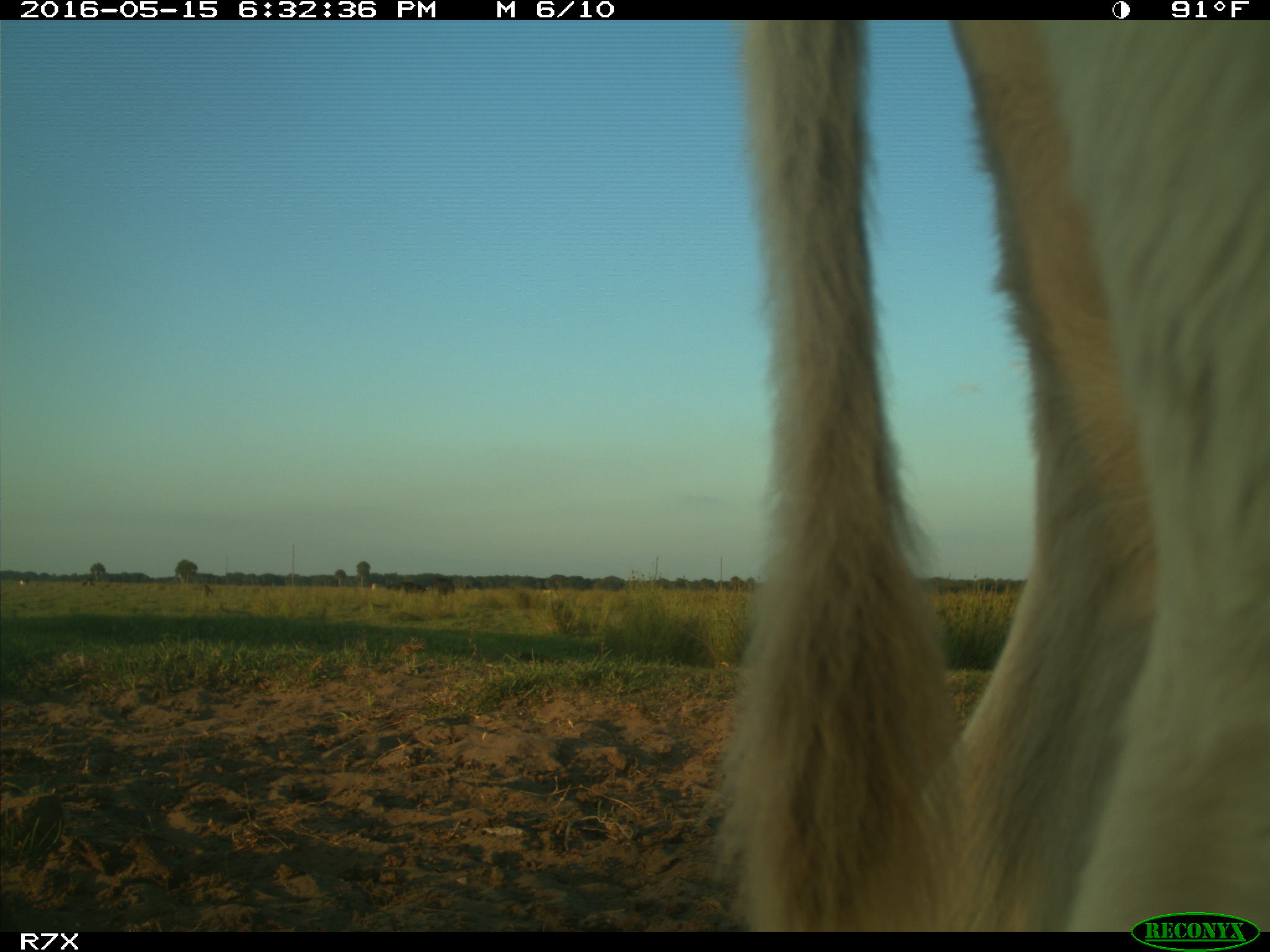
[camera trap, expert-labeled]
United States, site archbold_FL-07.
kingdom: Animalia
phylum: Chordata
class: Mammalia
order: Artiodactyla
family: Bovidae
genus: Bos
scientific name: Bos taurus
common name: domestic cow